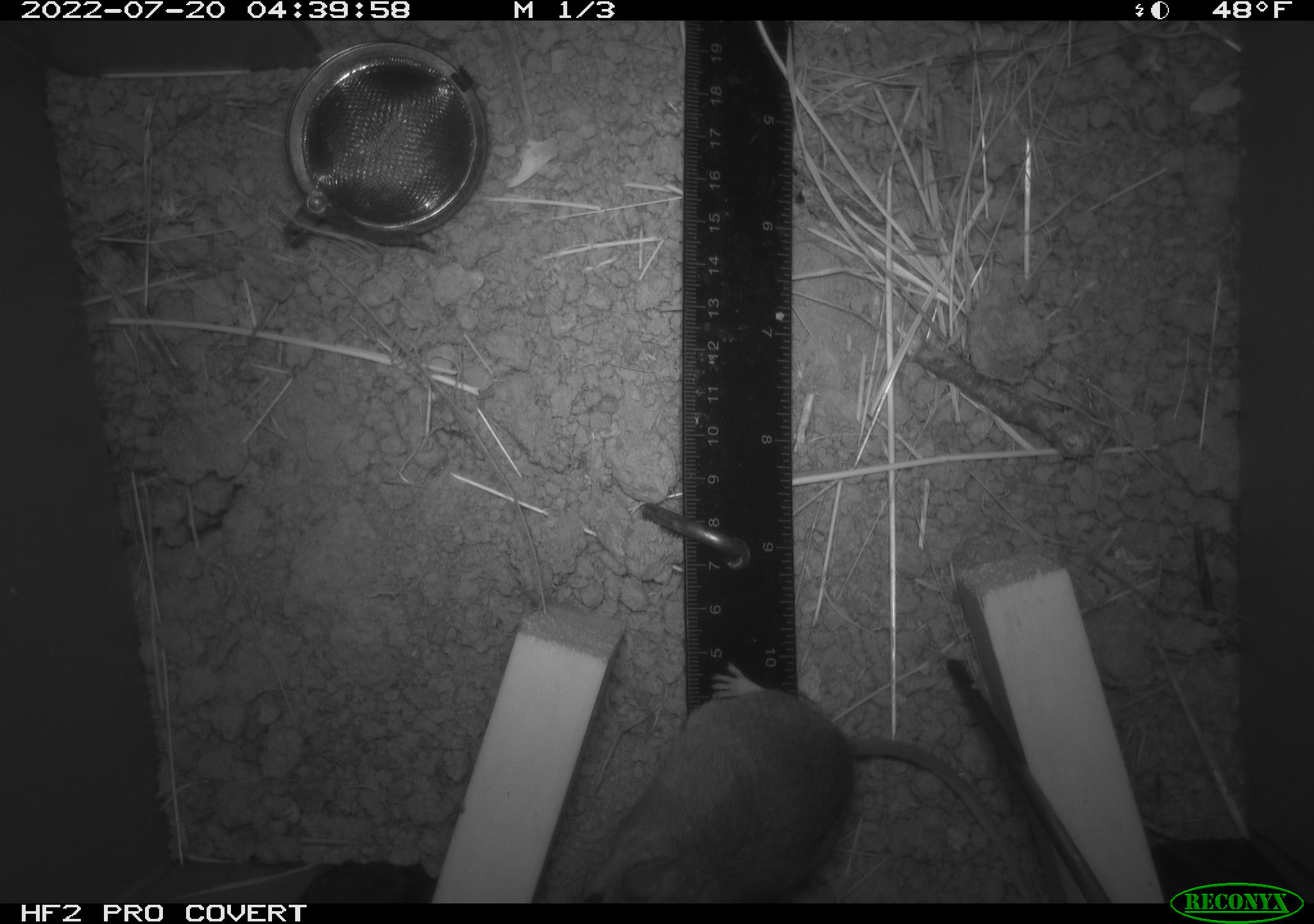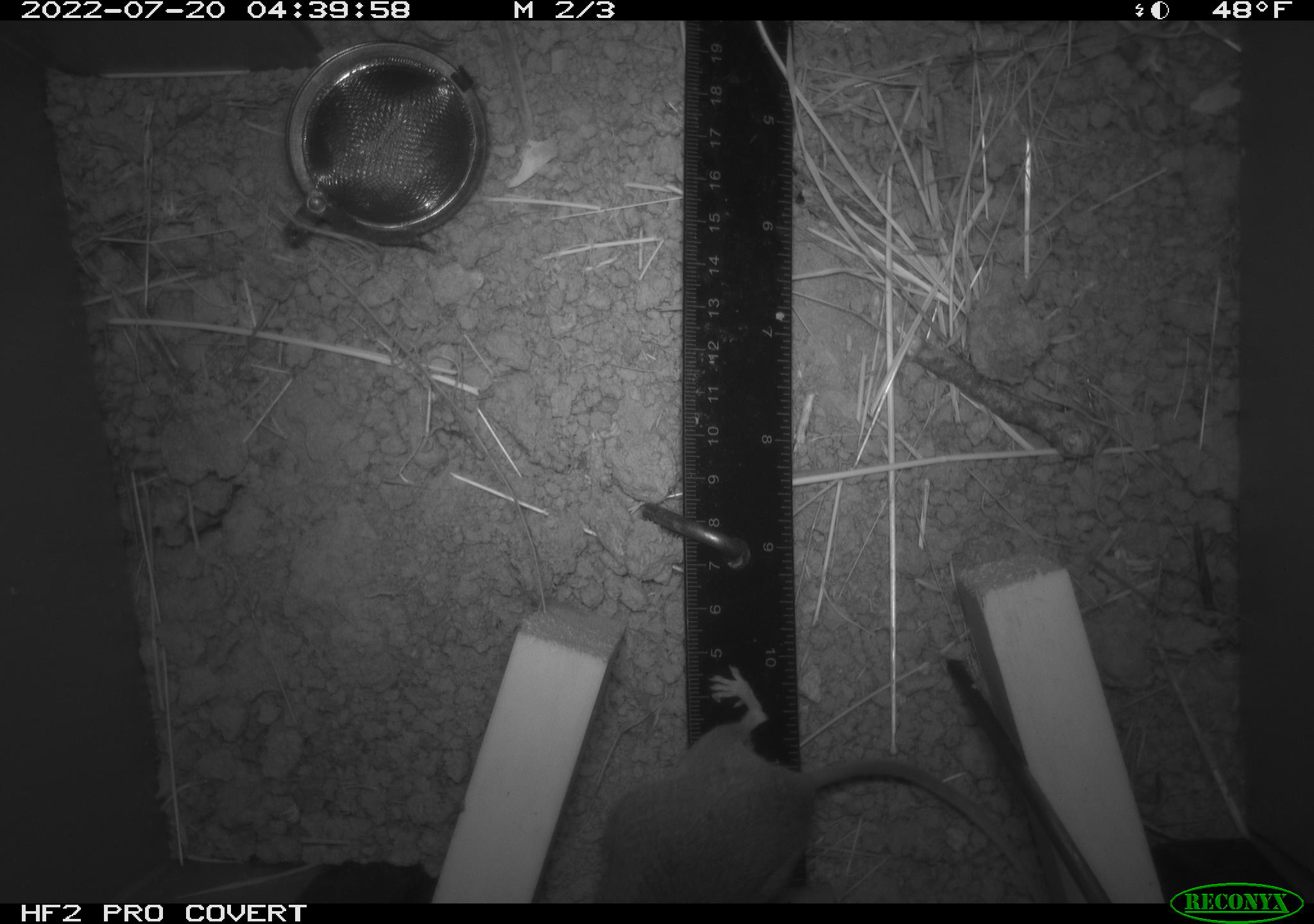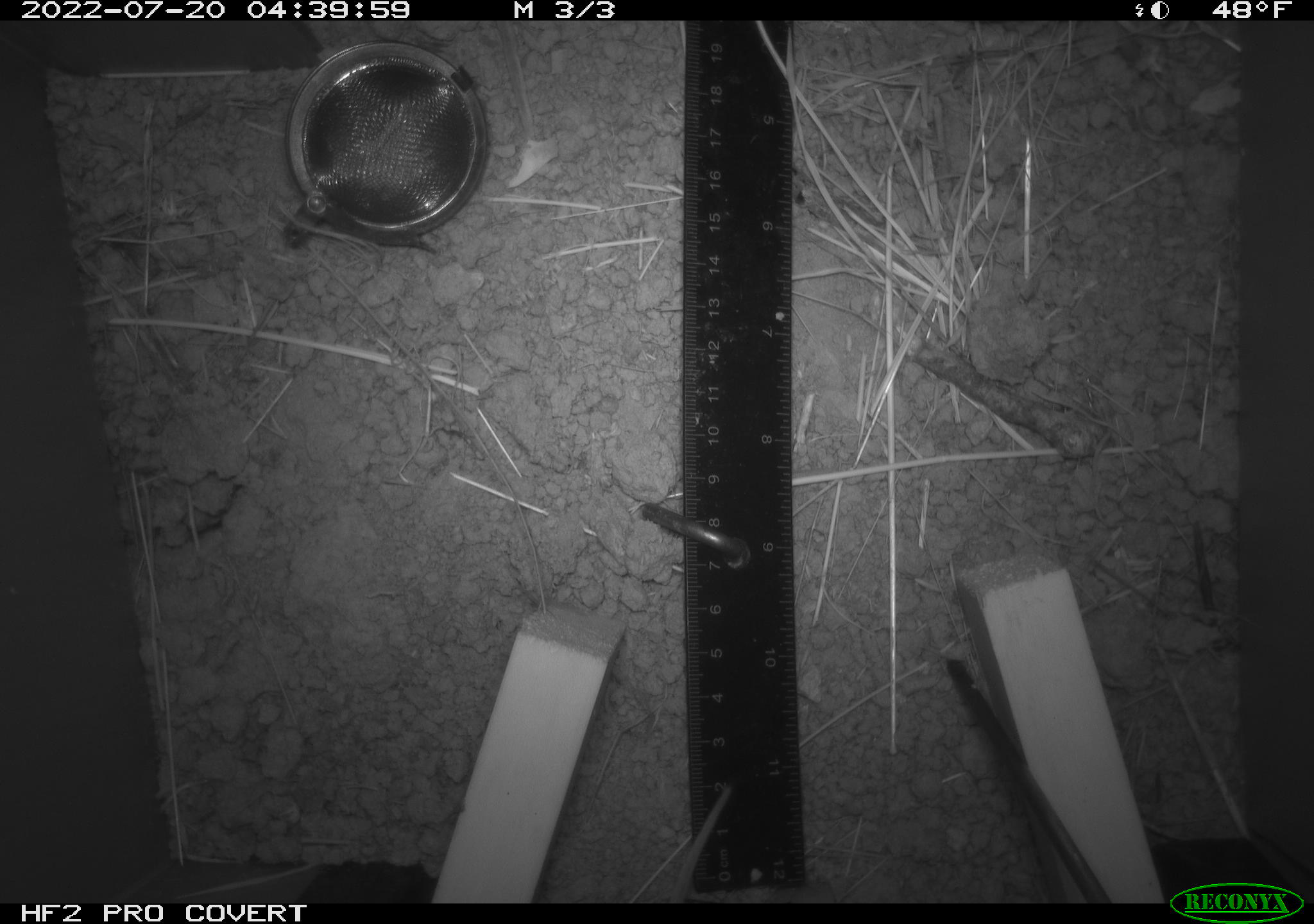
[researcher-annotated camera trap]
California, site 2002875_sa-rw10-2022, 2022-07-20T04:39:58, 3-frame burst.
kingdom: Animalia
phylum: Chordata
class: Mammalia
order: Rodentia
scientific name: Rodentia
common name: mouse species